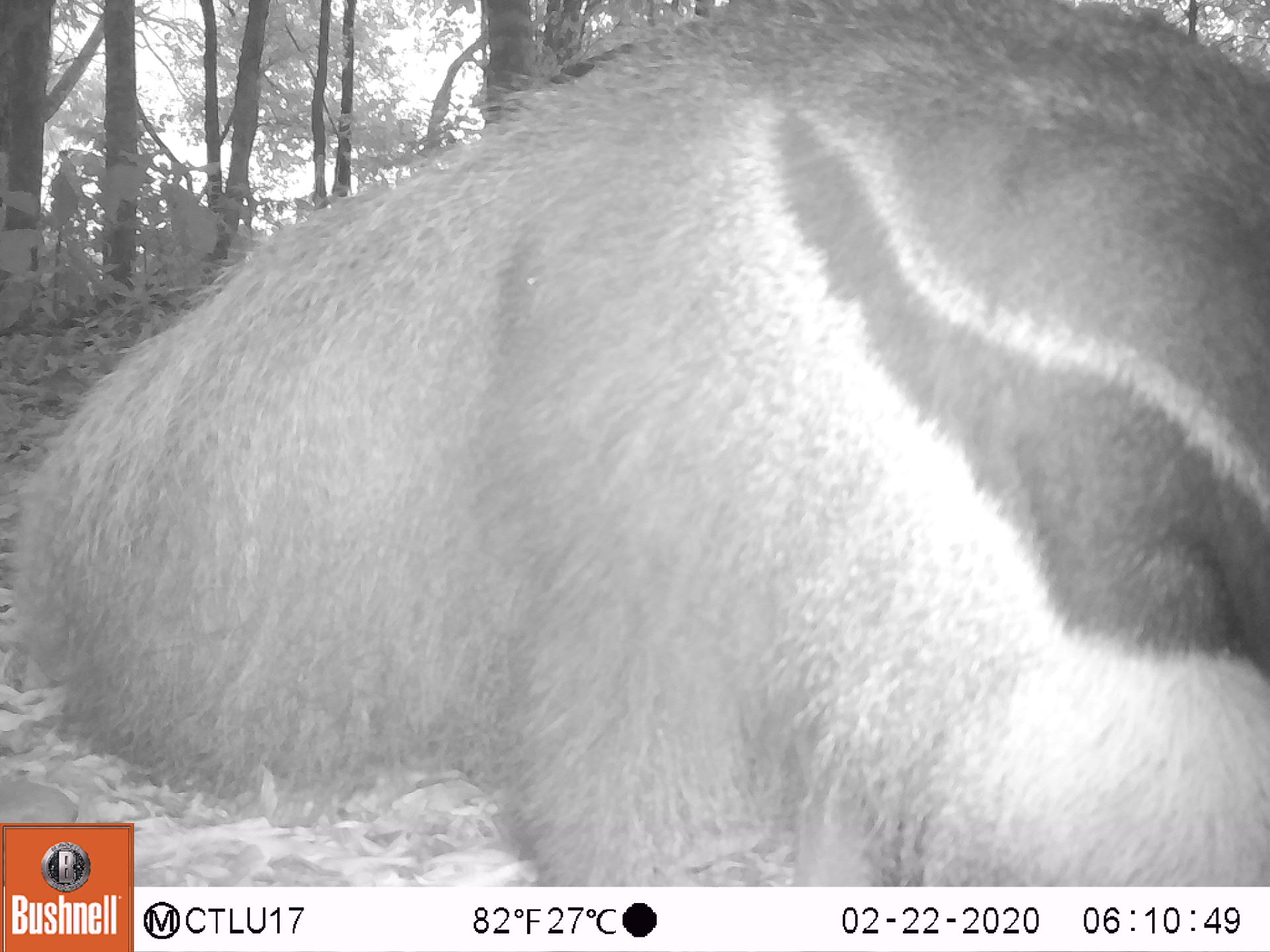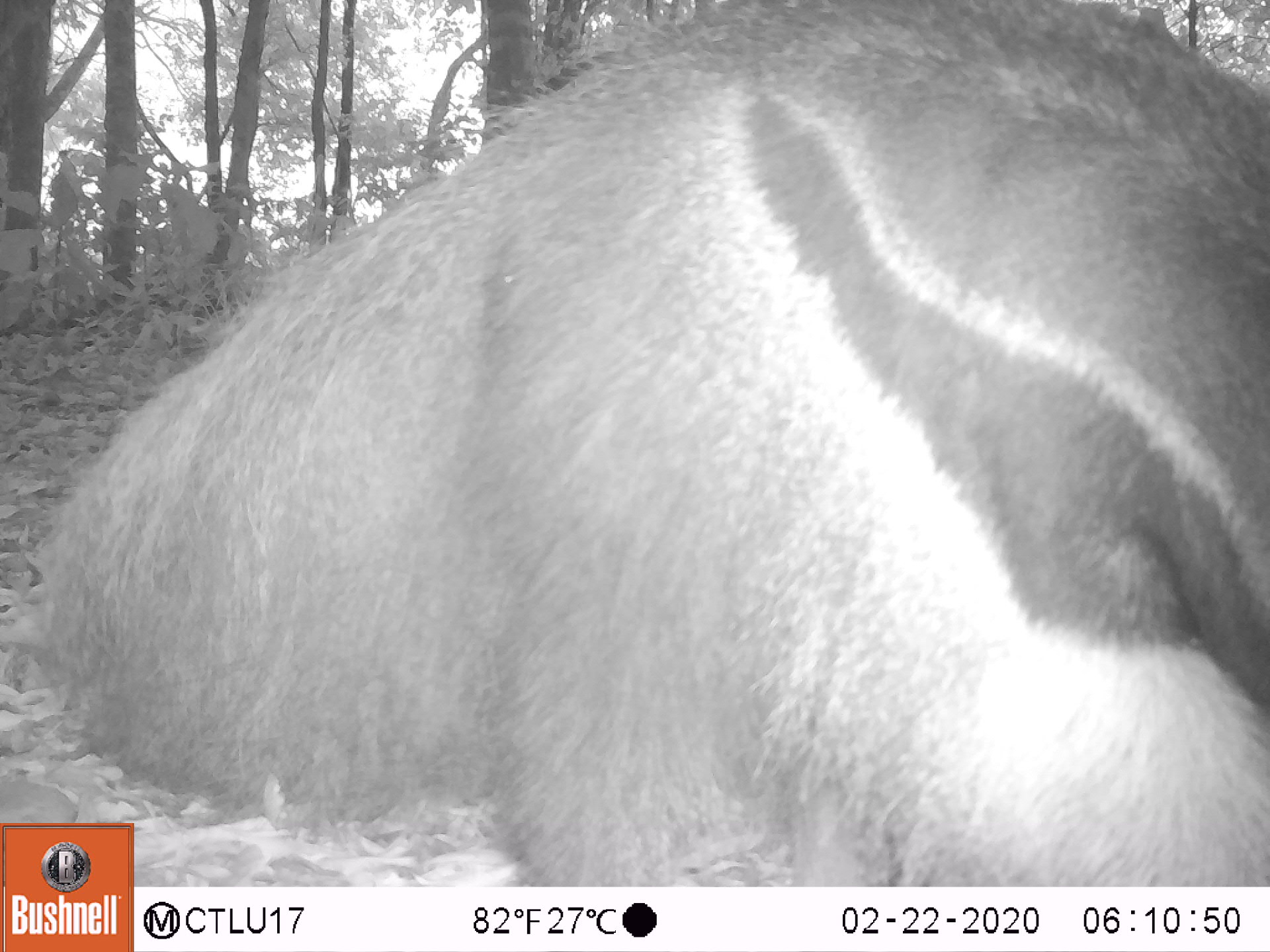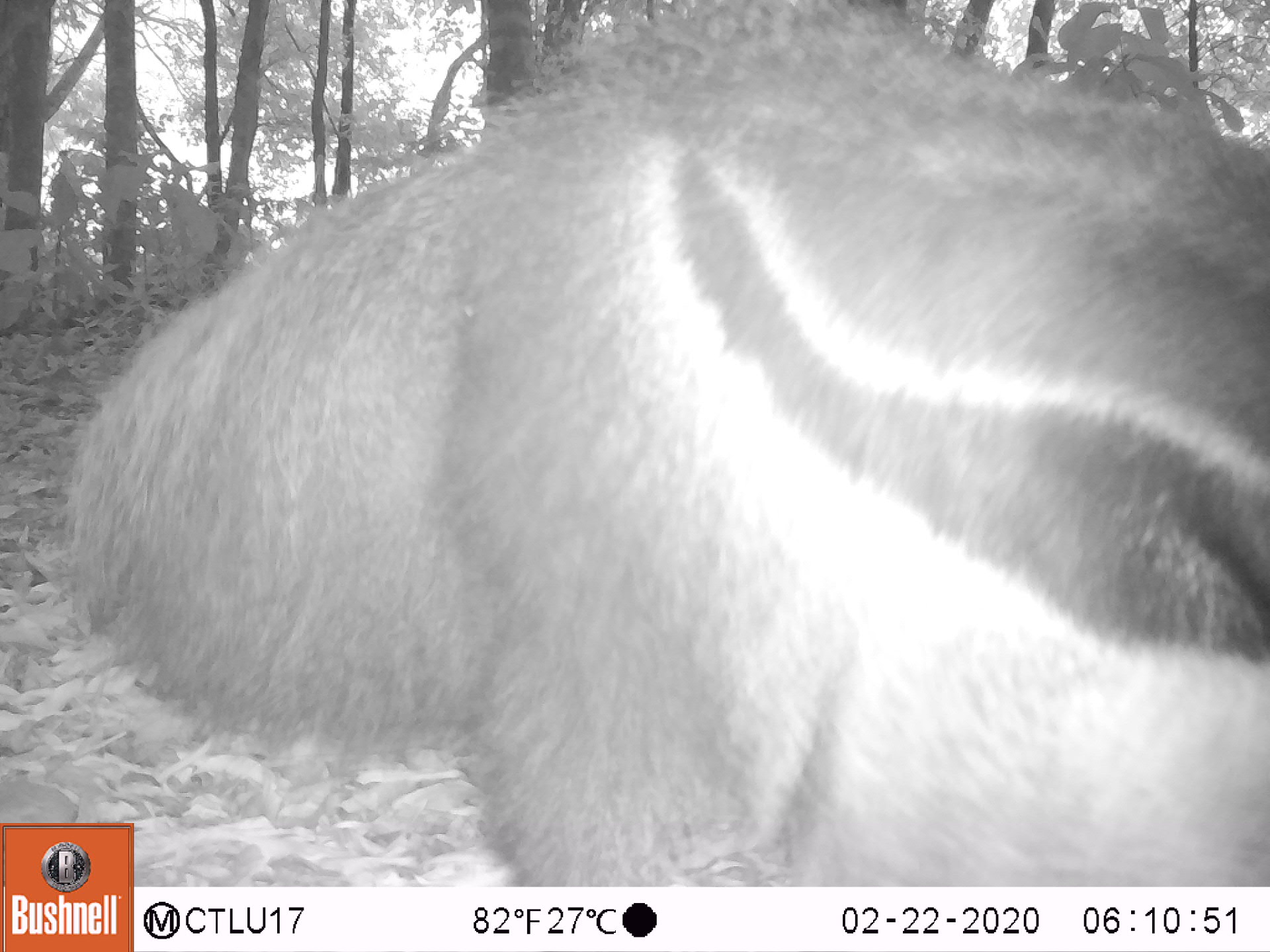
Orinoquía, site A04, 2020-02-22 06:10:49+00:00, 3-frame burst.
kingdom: Animalia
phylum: Chordata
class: Mammalia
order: Pilosa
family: Myrmecophagidae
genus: Myrmecophaga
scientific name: Myrmecophaga tridactyla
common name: giant anteater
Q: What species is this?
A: Giant anteater (Myrmecophaga tridactyla).